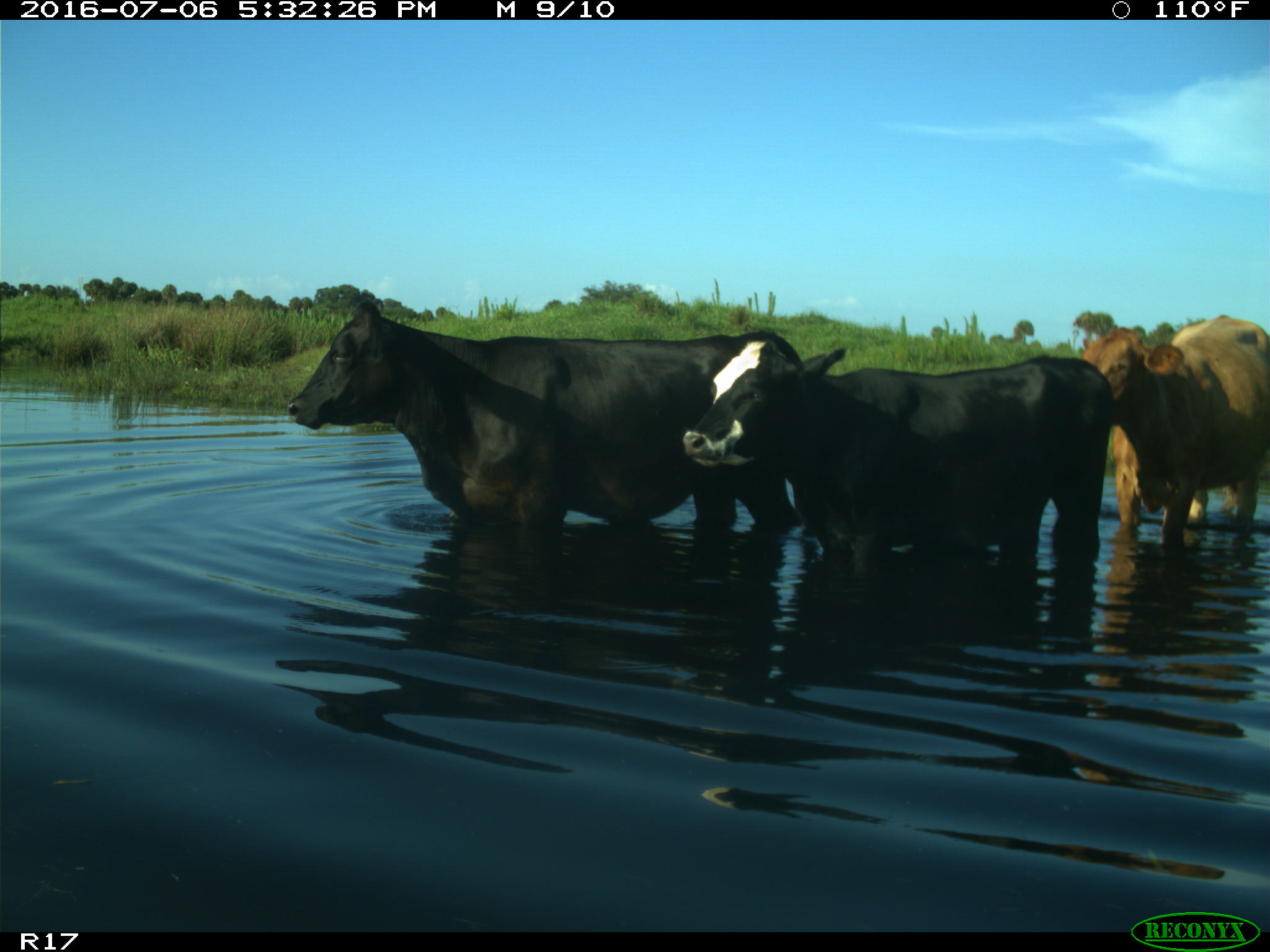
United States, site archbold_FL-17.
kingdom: Animalia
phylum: Chordata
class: Mammalia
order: Artiodactyla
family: Bovidae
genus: Bos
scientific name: Bos taurus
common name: domestic cow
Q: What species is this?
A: Bos taurus (domestic cow).